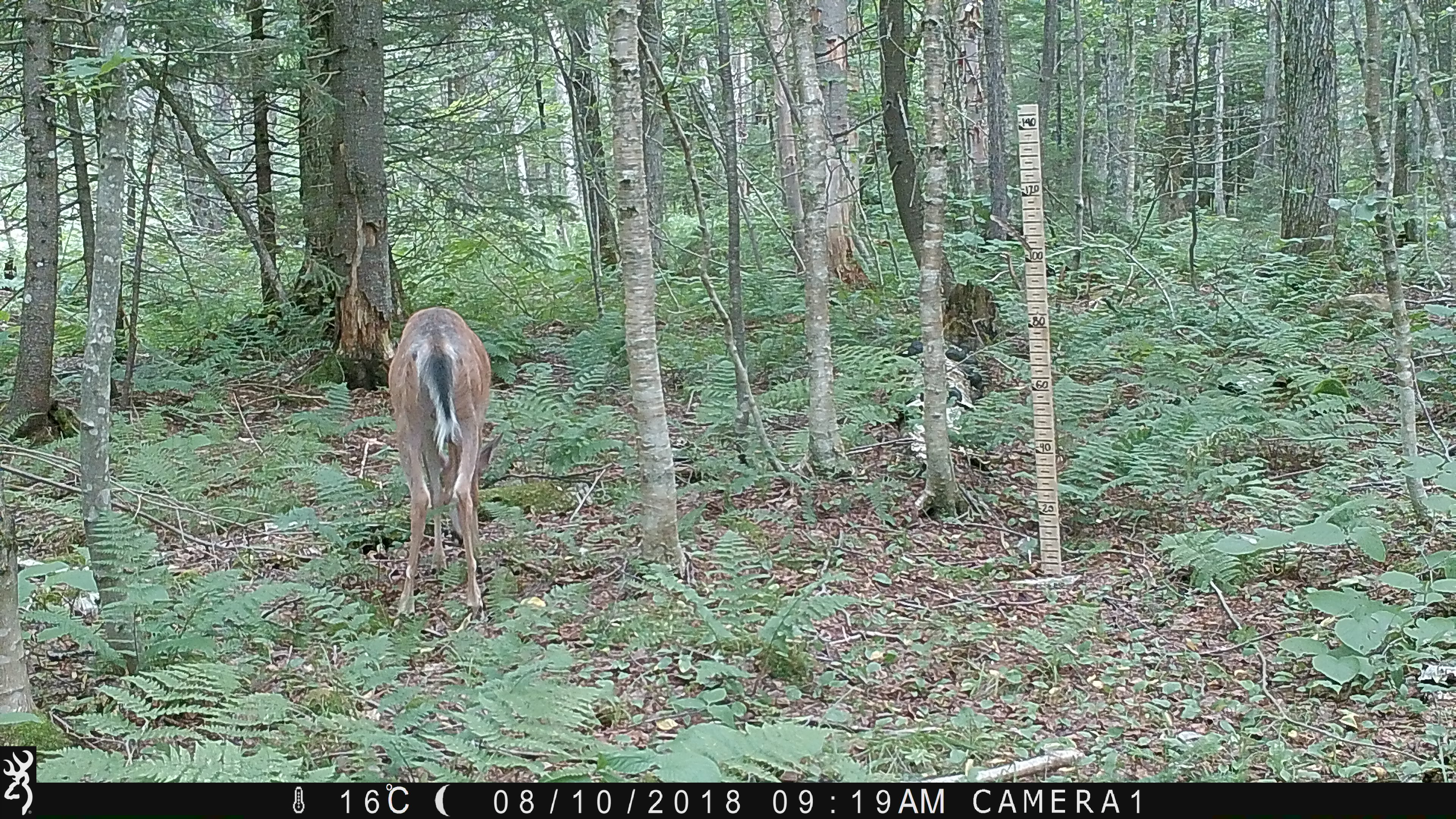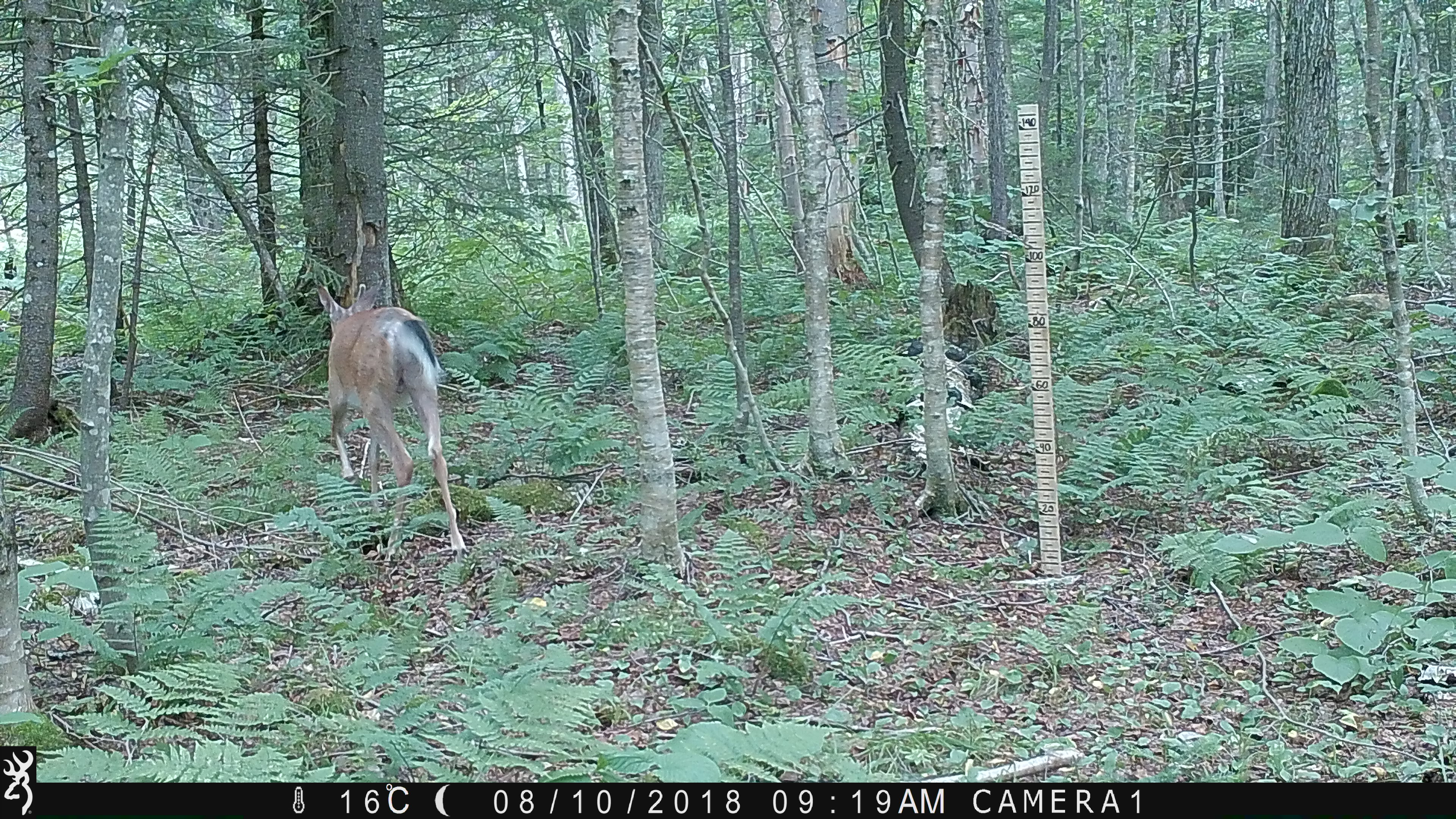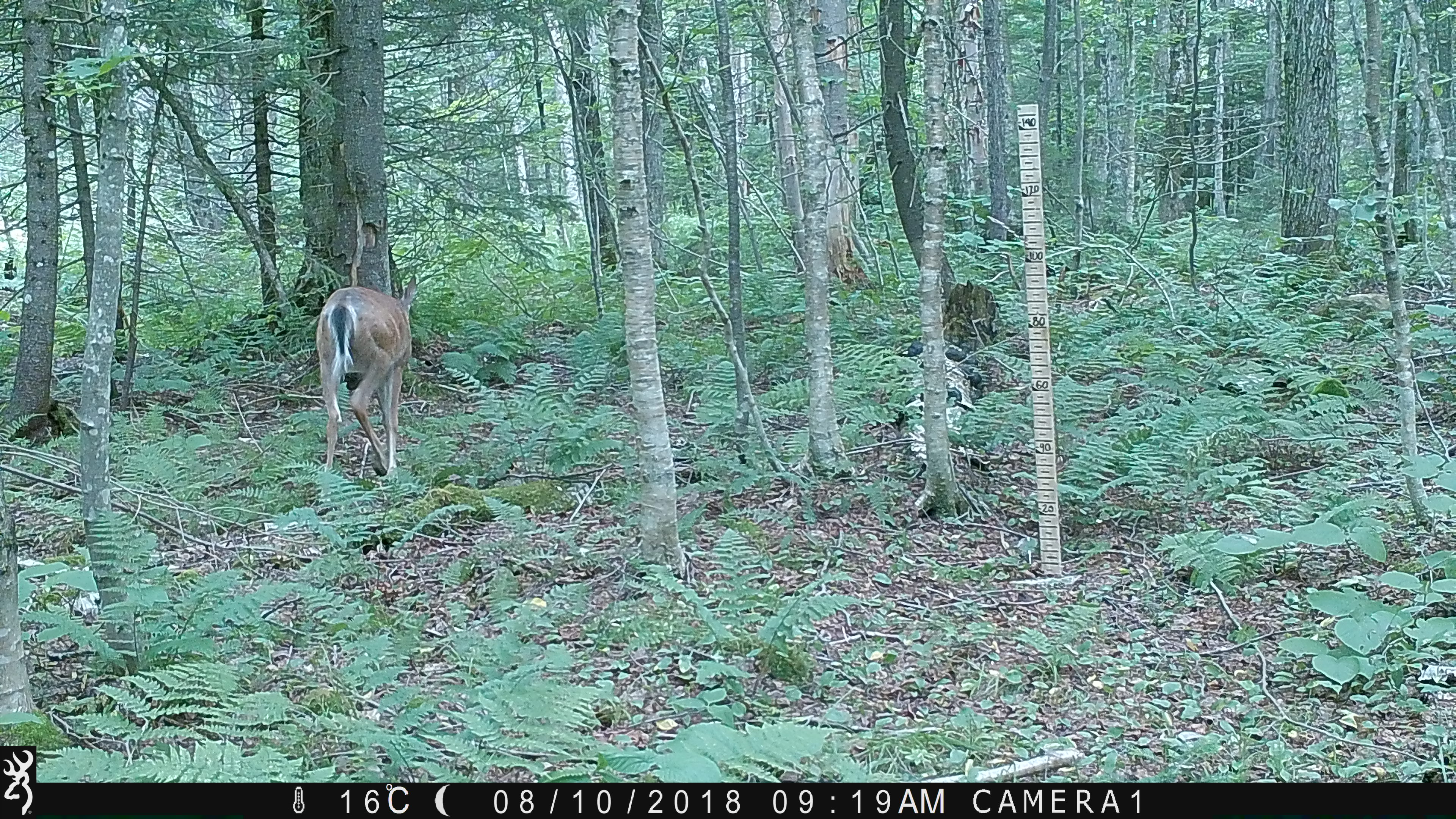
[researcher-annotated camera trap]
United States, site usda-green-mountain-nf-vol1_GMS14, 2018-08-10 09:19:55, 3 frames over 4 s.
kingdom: Animalia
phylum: Chordata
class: Mammalia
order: Artiodactyla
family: Cervidae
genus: Odocoileus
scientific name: Odocoileus virginianus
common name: white-tailed deer